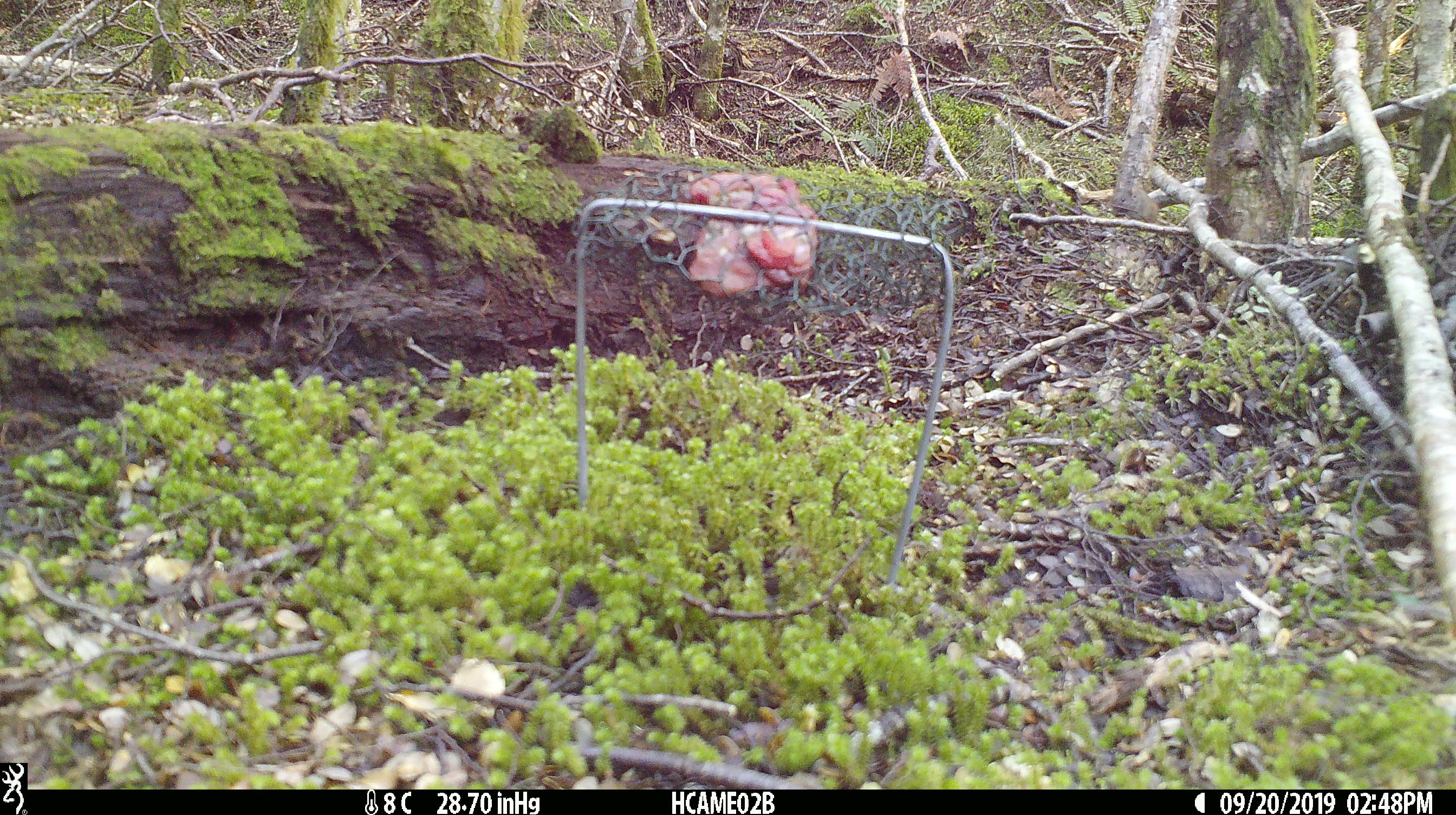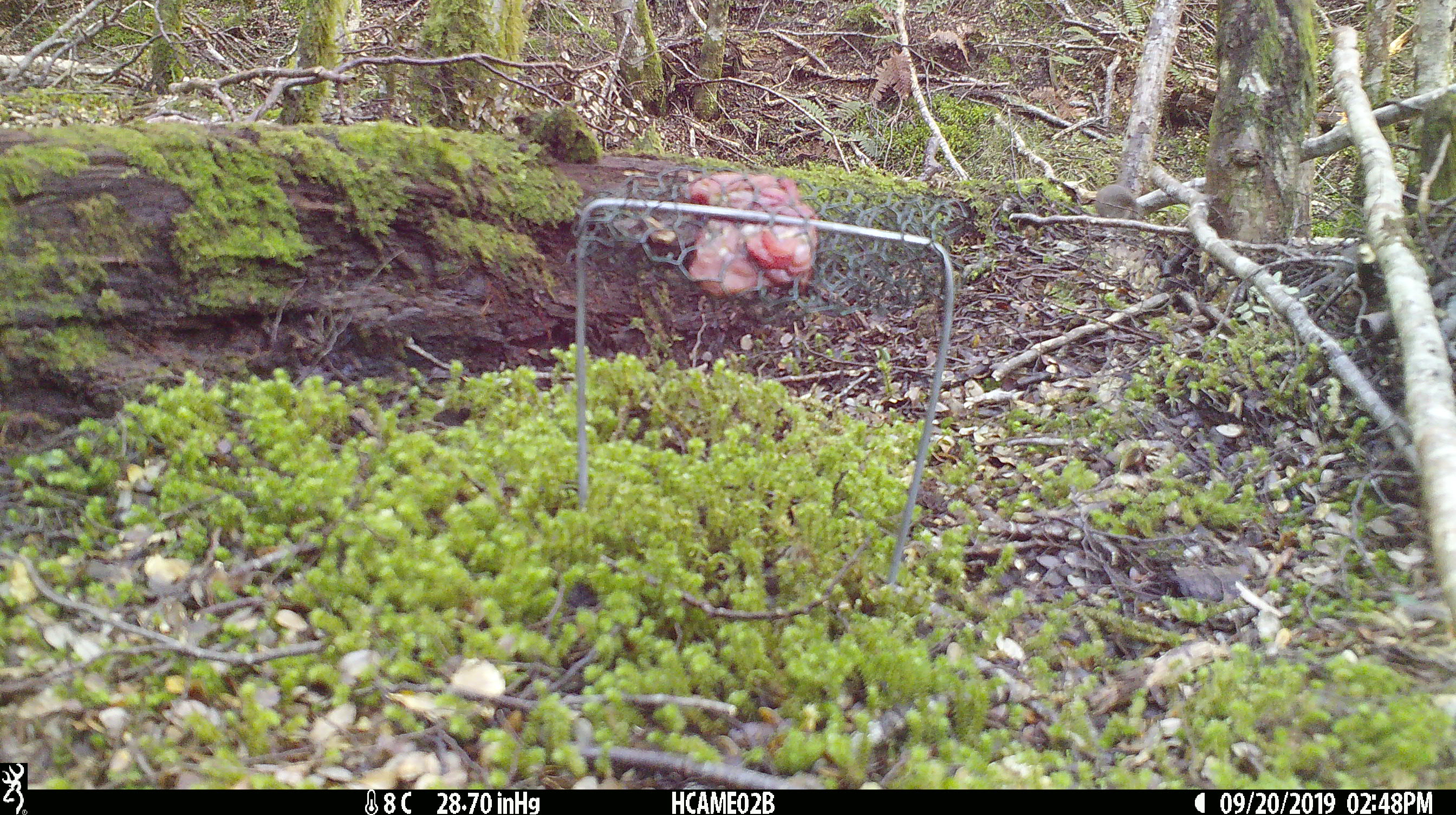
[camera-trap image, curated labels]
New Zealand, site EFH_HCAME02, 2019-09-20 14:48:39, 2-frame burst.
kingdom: Animalia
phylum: Chordata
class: Mammalia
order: Rodentia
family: Muridae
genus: Mus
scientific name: Mus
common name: mouse